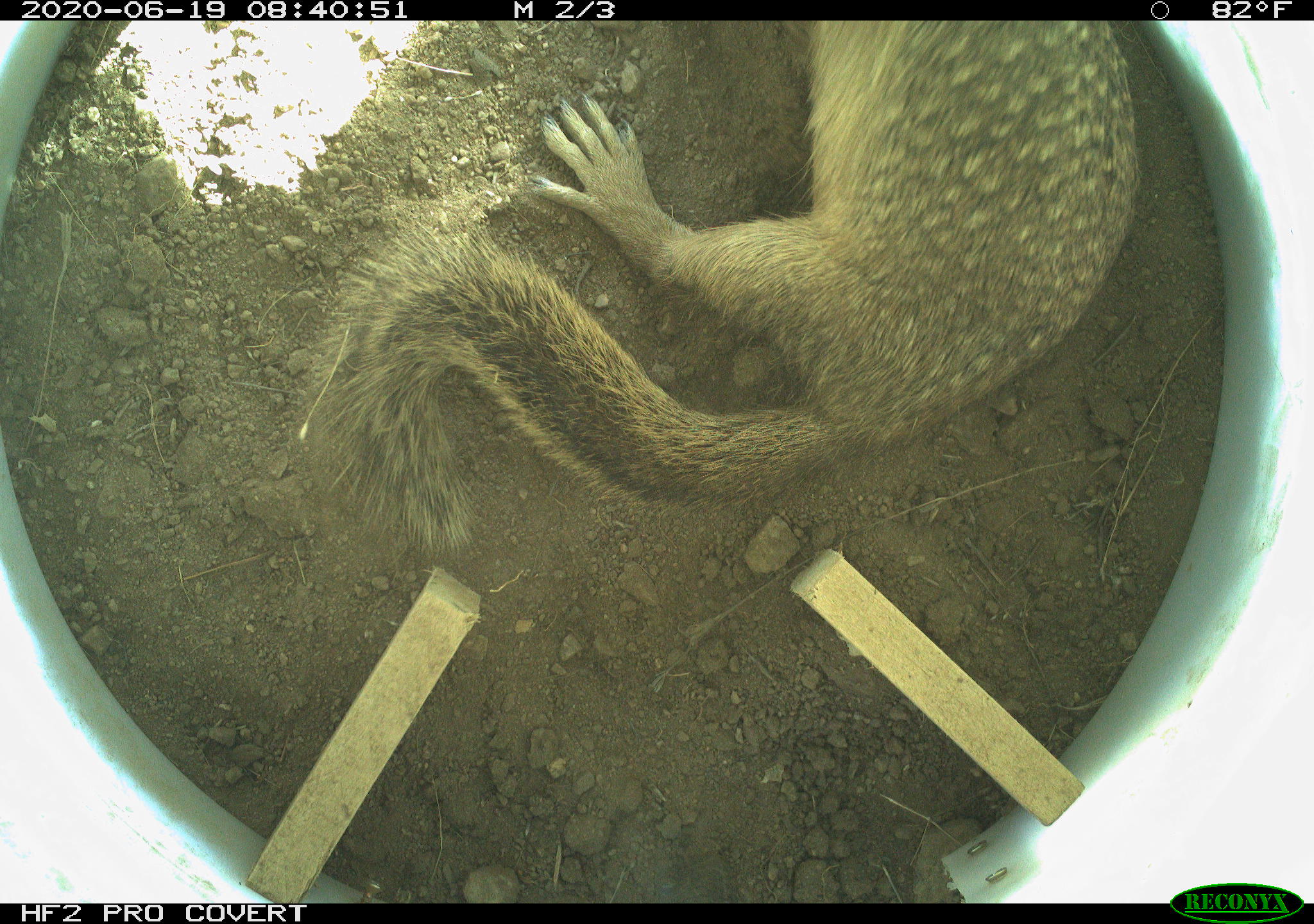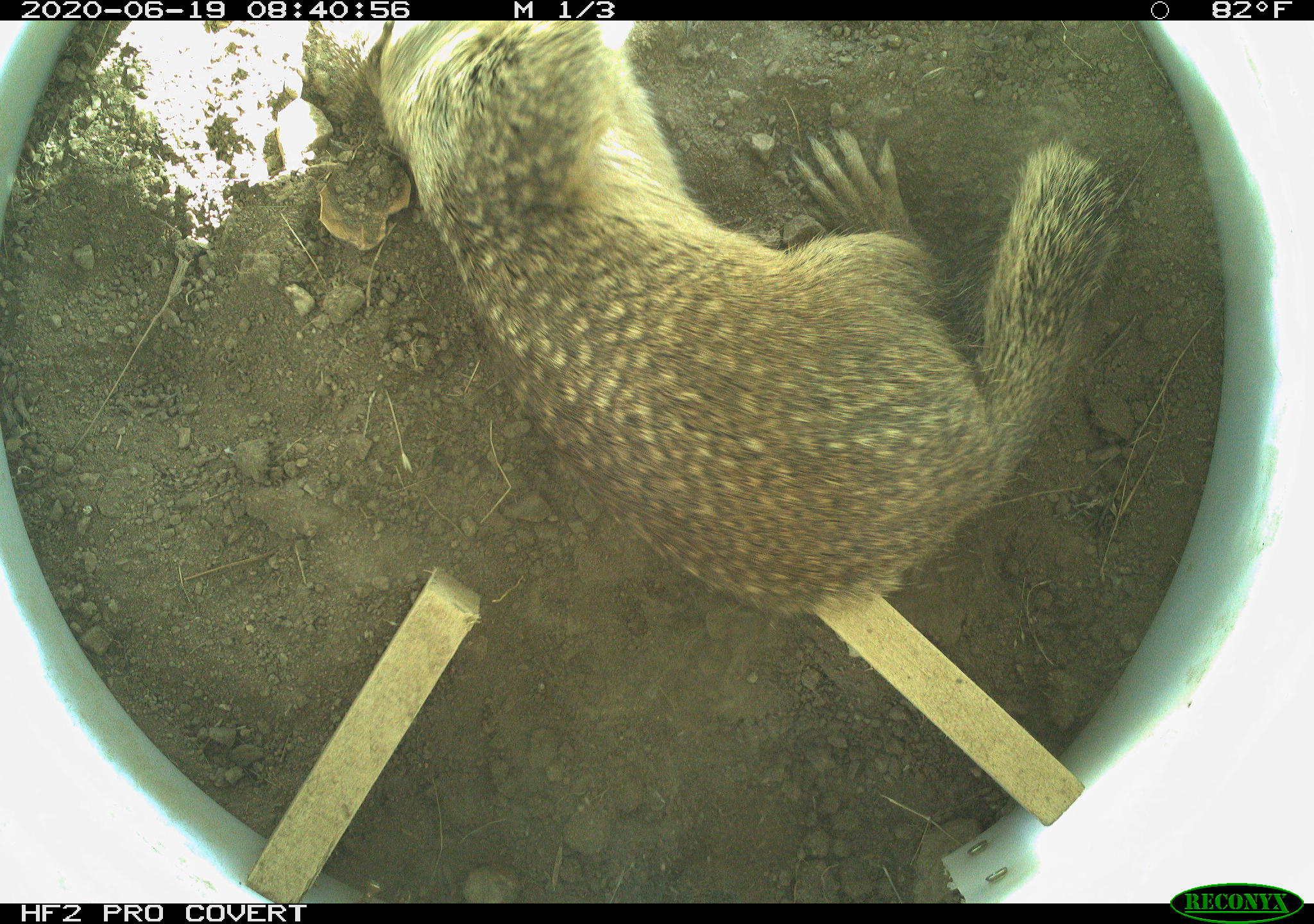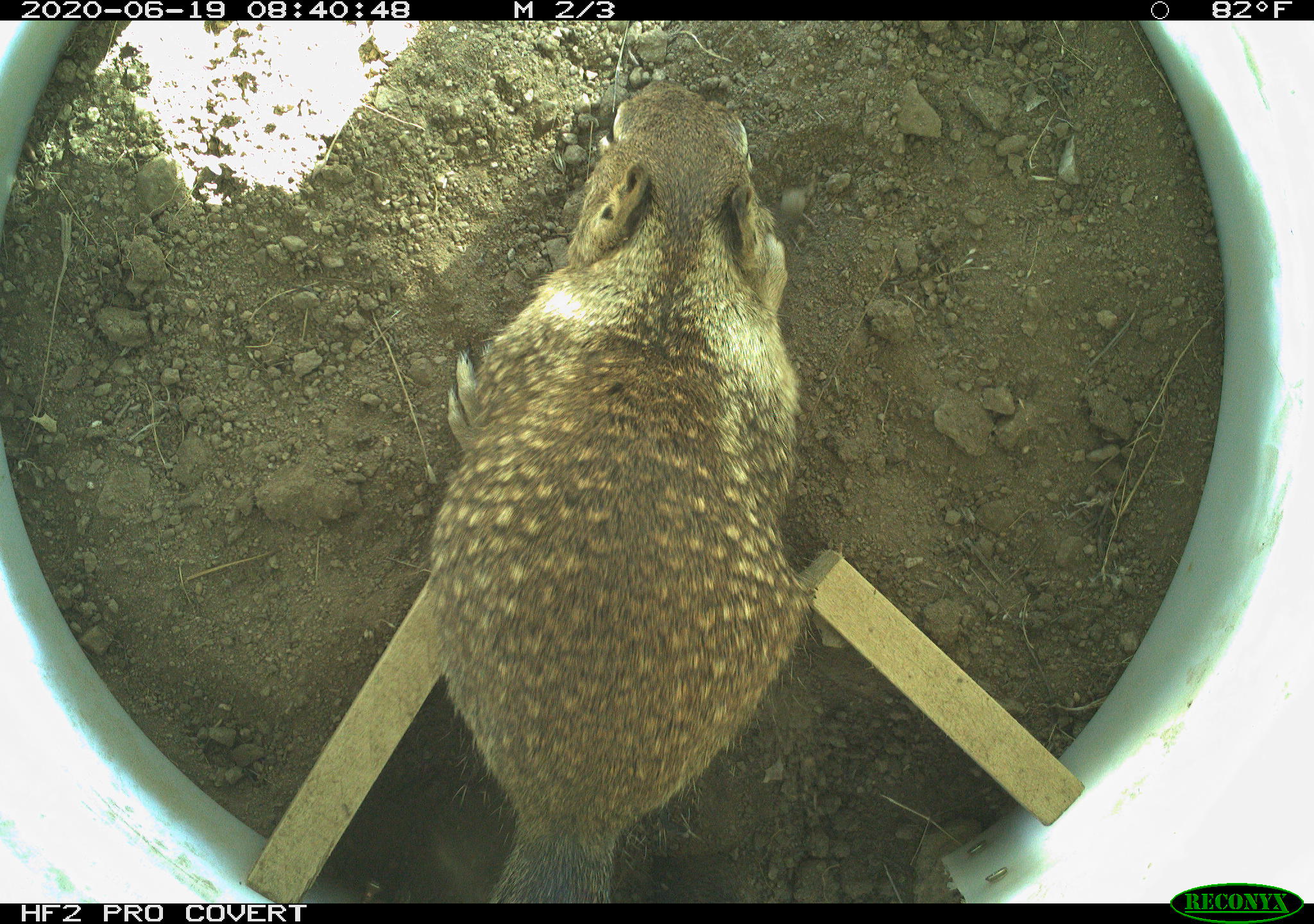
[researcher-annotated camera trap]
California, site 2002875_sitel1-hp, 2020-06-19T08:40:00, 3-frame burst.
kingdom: Animalia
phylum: Chordata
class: Mammalia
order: Rodentia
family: Sciuridae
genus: Otospermophilus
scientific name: Otospermophilus beecheyi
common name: california ground squirrel